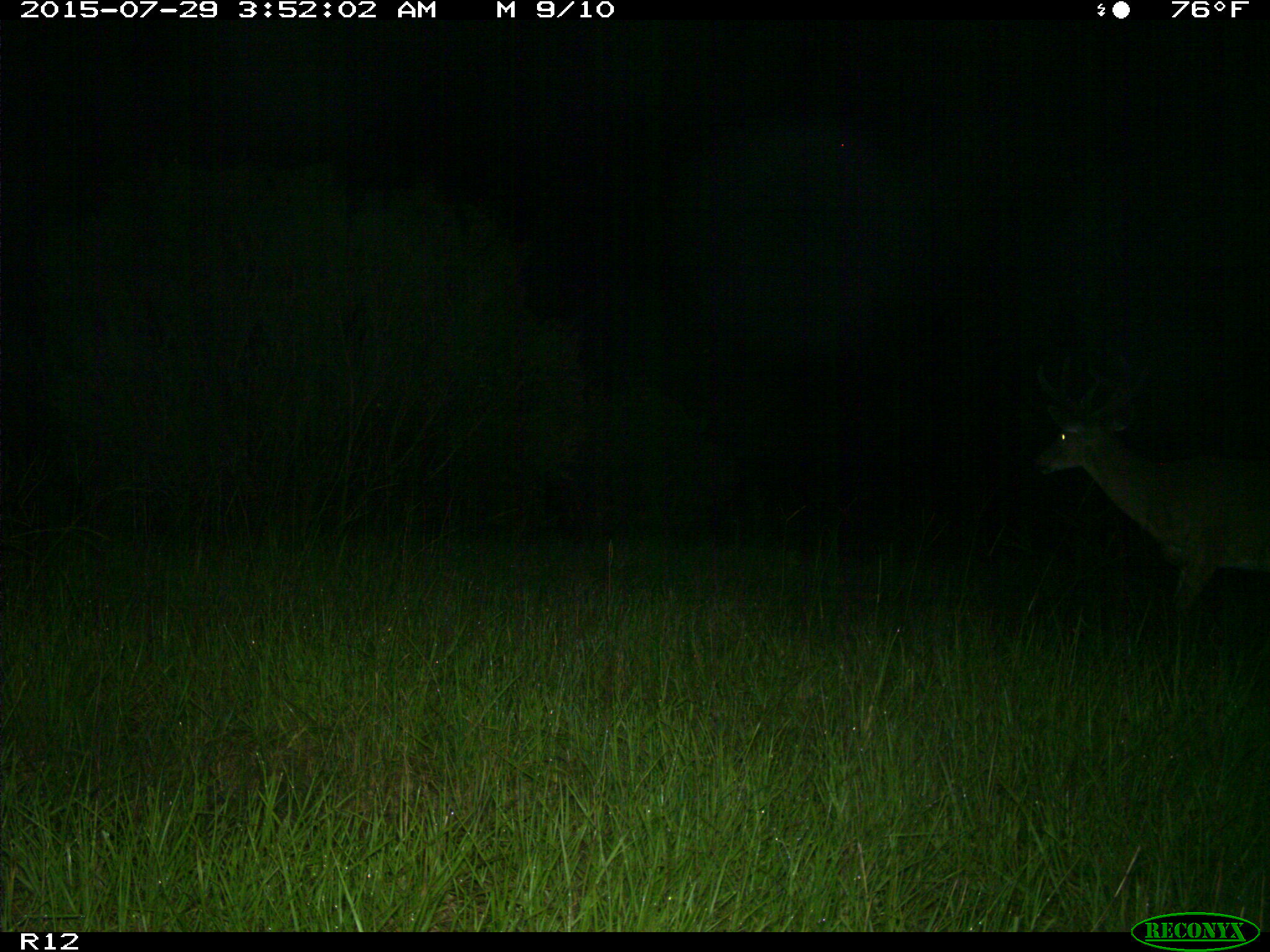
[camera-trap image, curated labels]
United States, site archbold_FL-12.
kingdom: Animalia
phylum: Chordata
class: Mammalia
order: Artiodactyla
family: Cervidae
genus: Odocoileus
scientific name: Odocoileus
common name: deer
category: unidentified deer